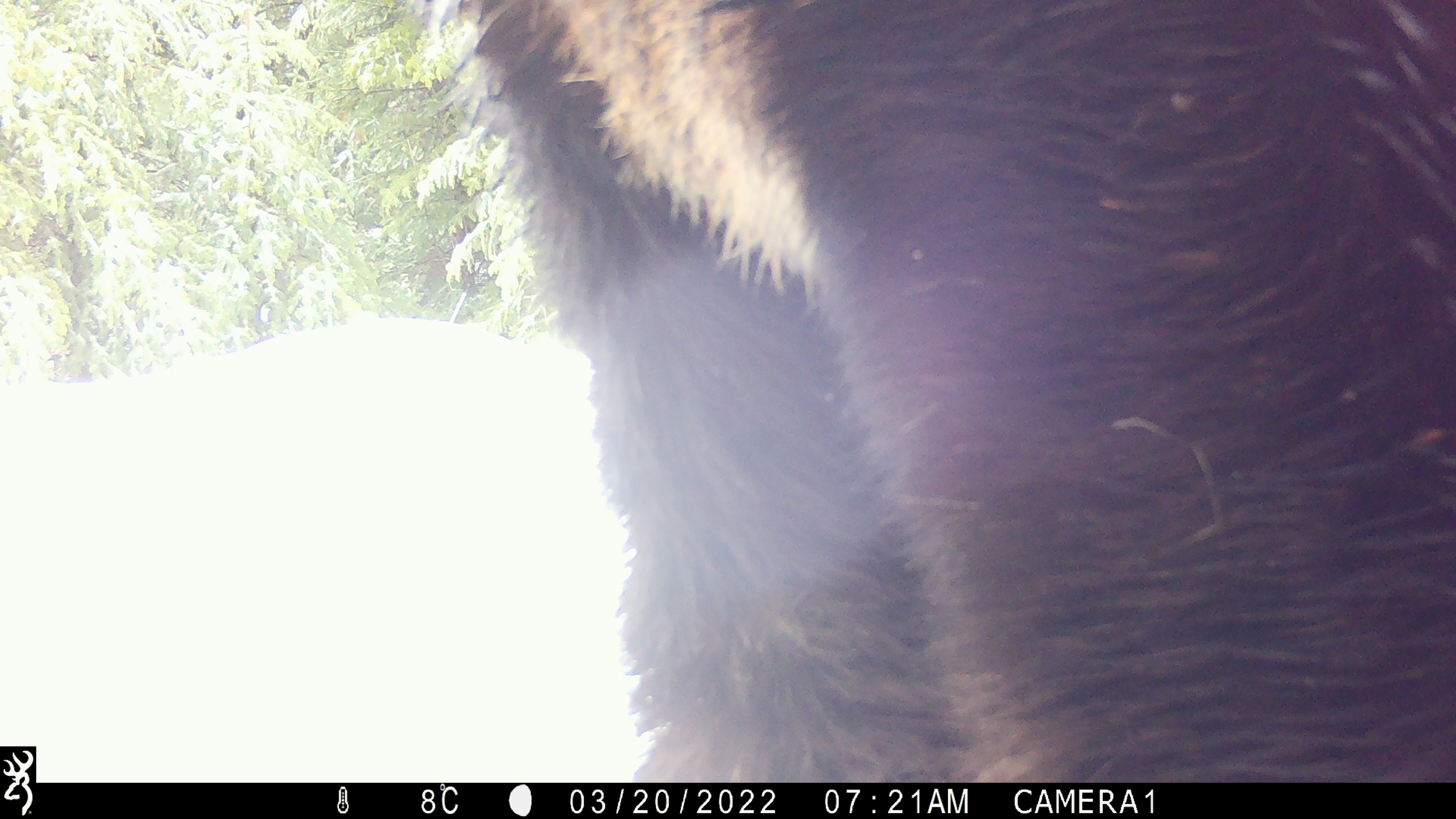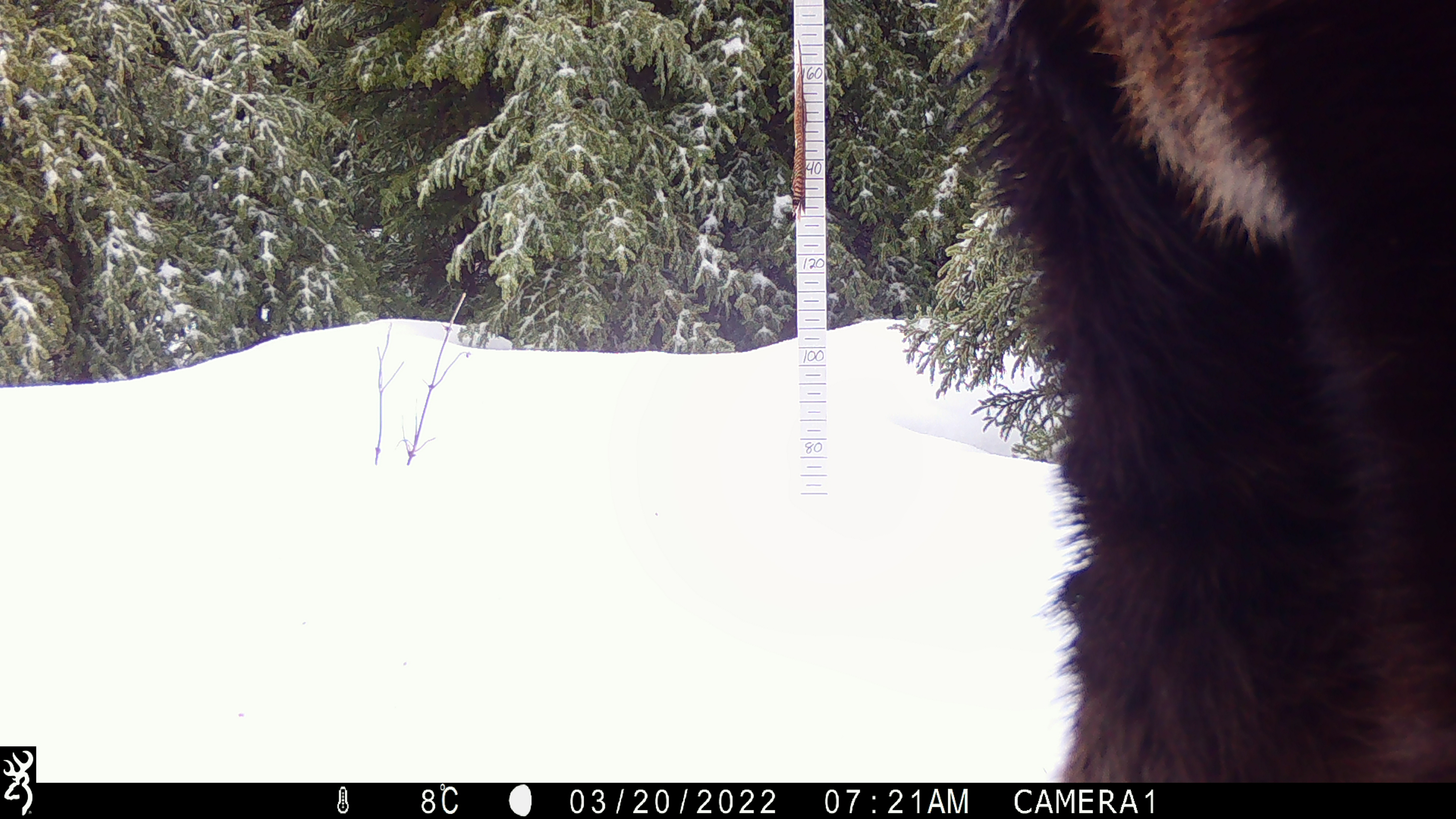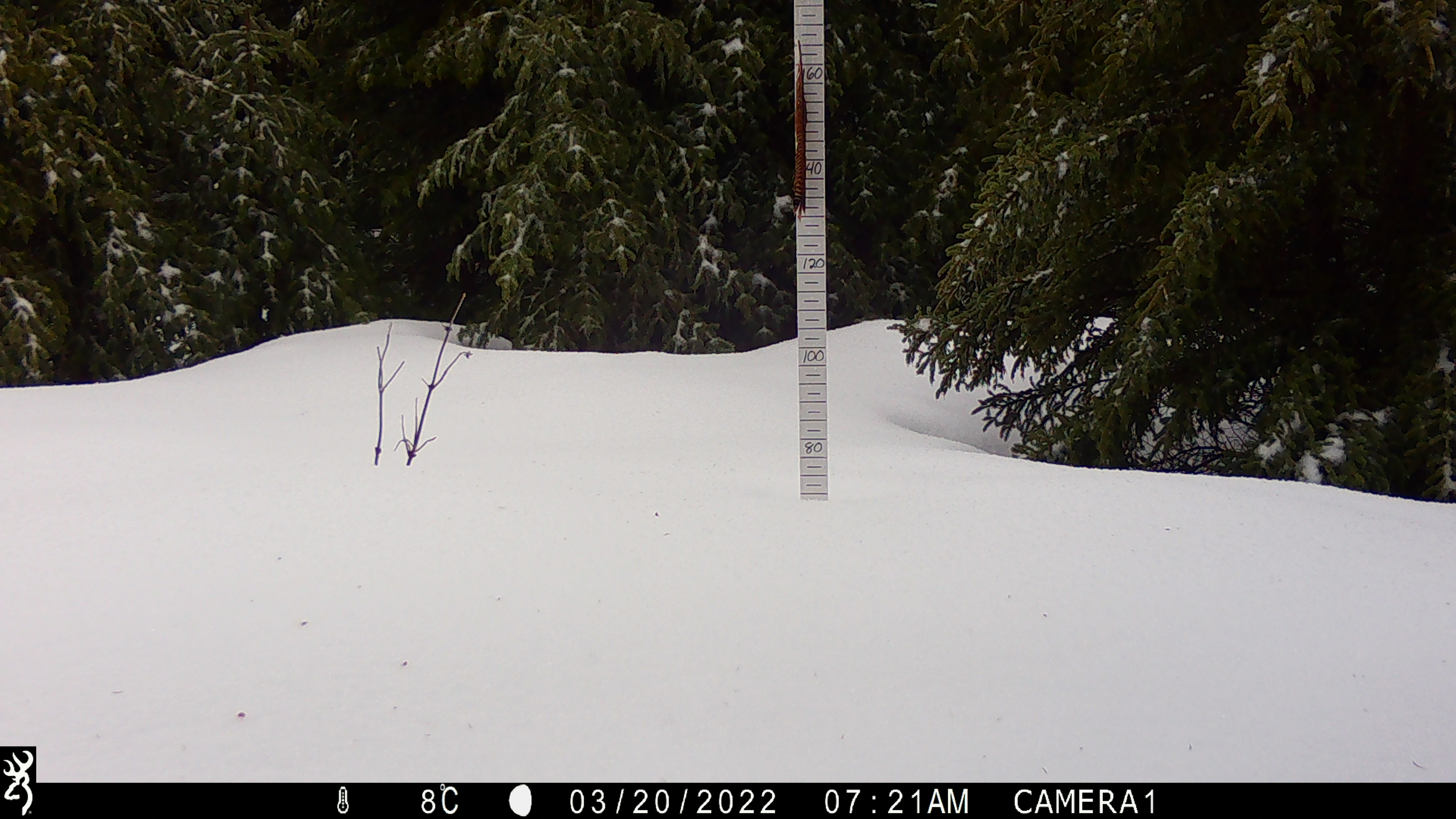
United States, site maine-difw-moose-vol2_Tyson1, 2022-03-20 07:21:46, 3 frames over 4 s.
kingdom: Animalia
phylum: Chordata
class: Mammalia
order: Artiodactyla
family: Cervidae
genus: Alces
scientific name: Alces alces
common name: moose